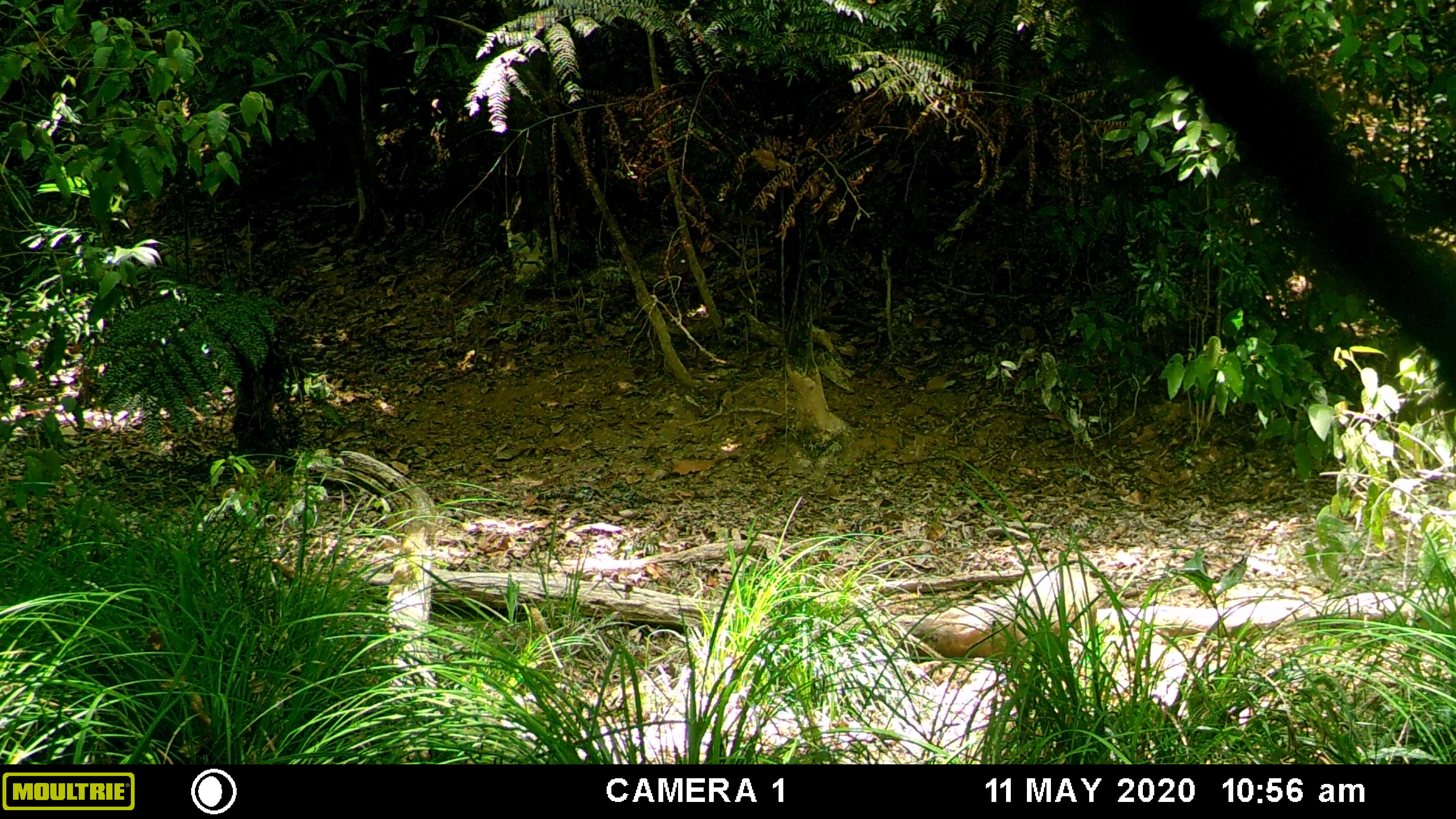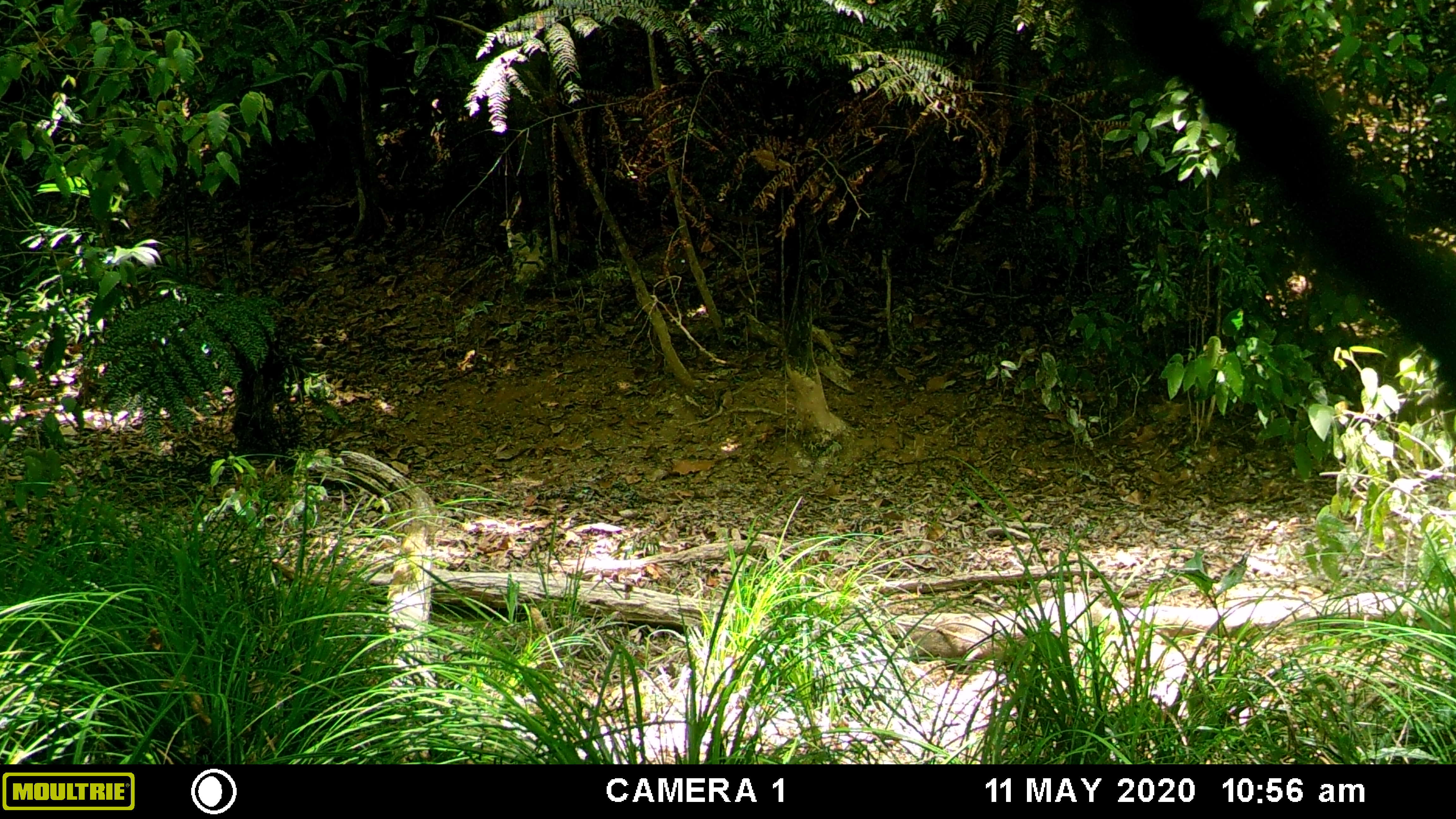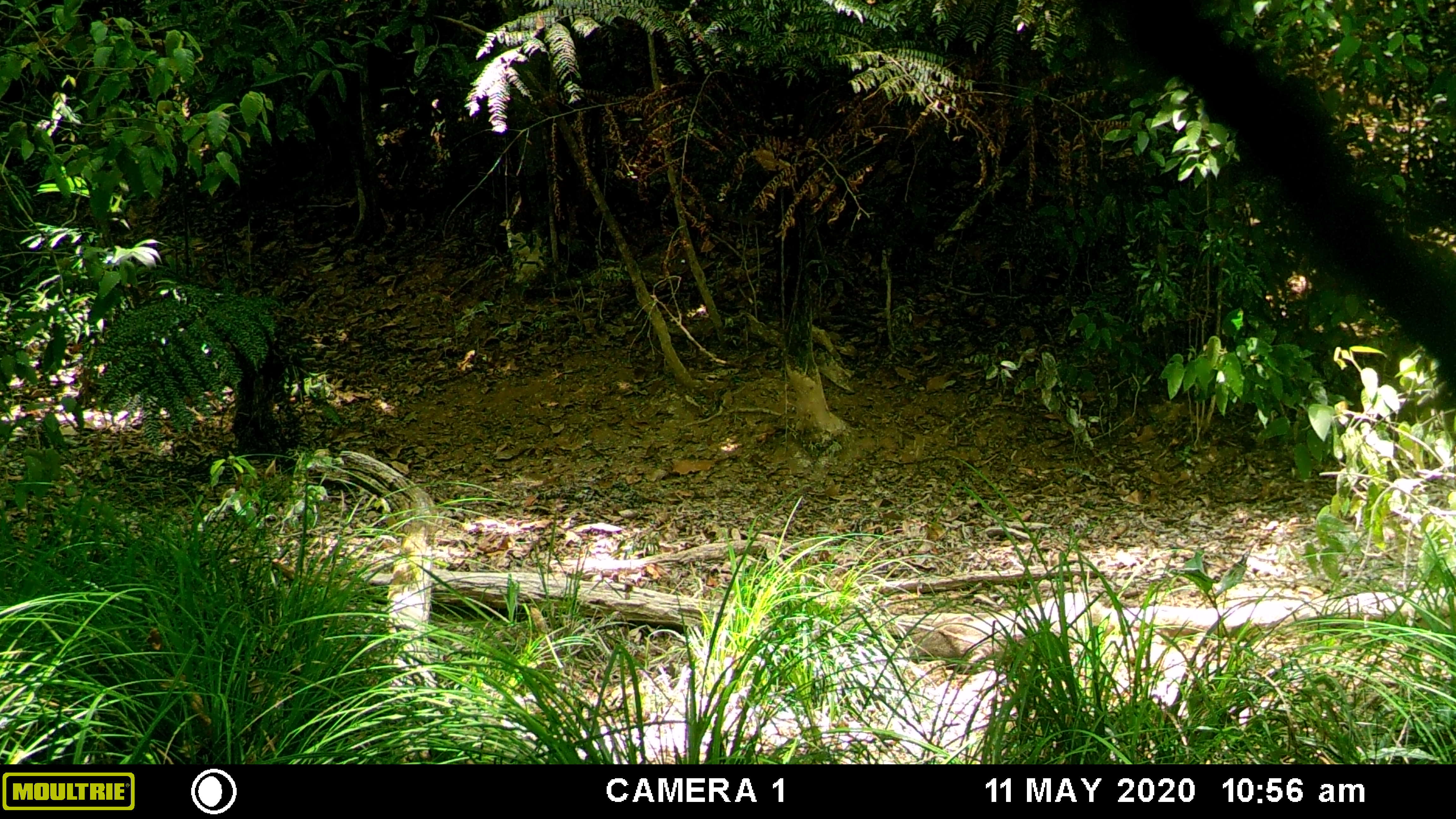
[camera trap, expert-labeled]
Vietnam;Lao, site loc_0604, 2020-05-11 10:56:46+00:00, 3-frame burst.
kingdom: Animalia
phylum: Chordata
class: Mammalia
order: Artiodactyla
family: Suidae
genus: Sus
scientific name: Sus scrofa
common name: eurasian wild pig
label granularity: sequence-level